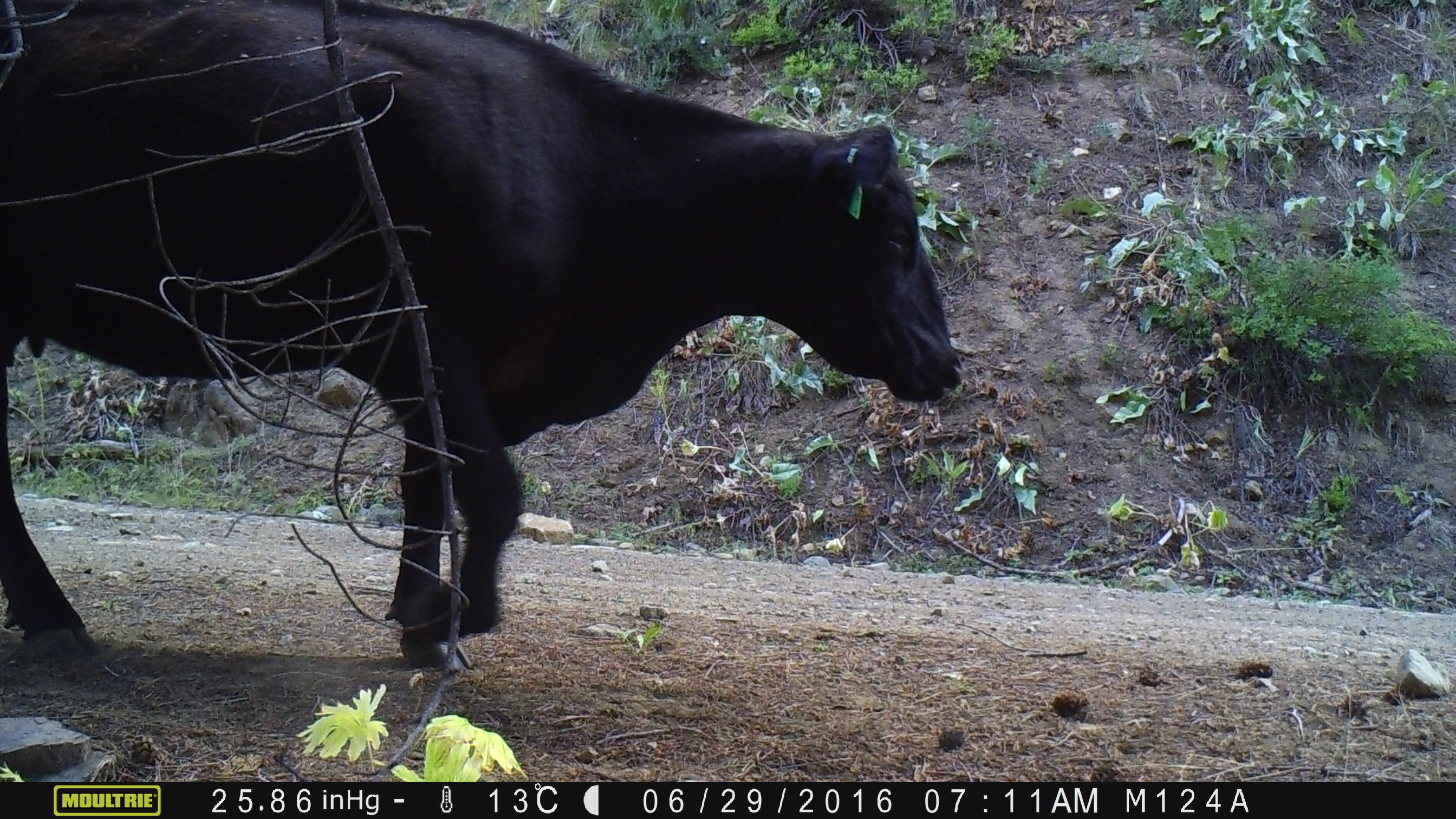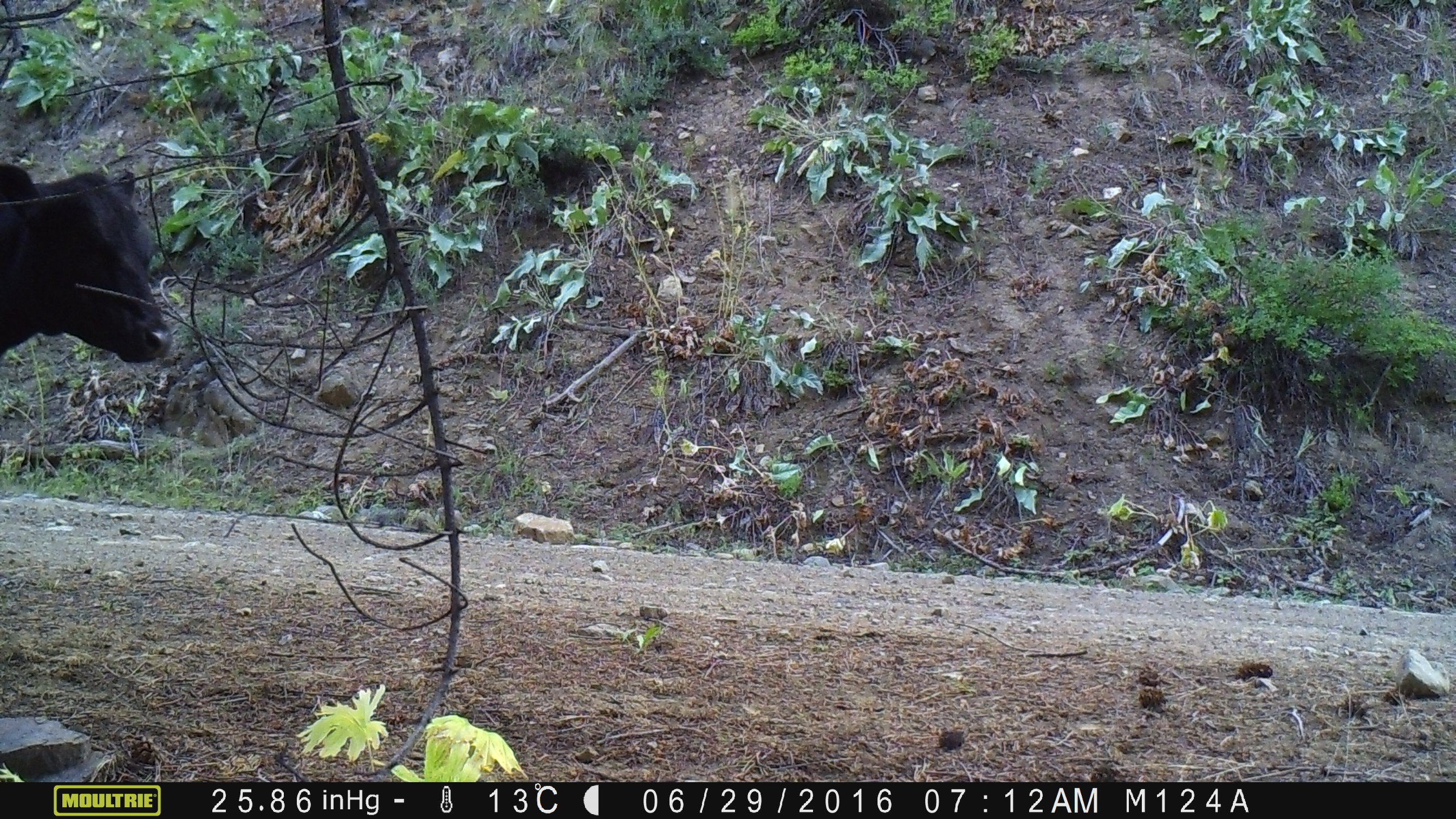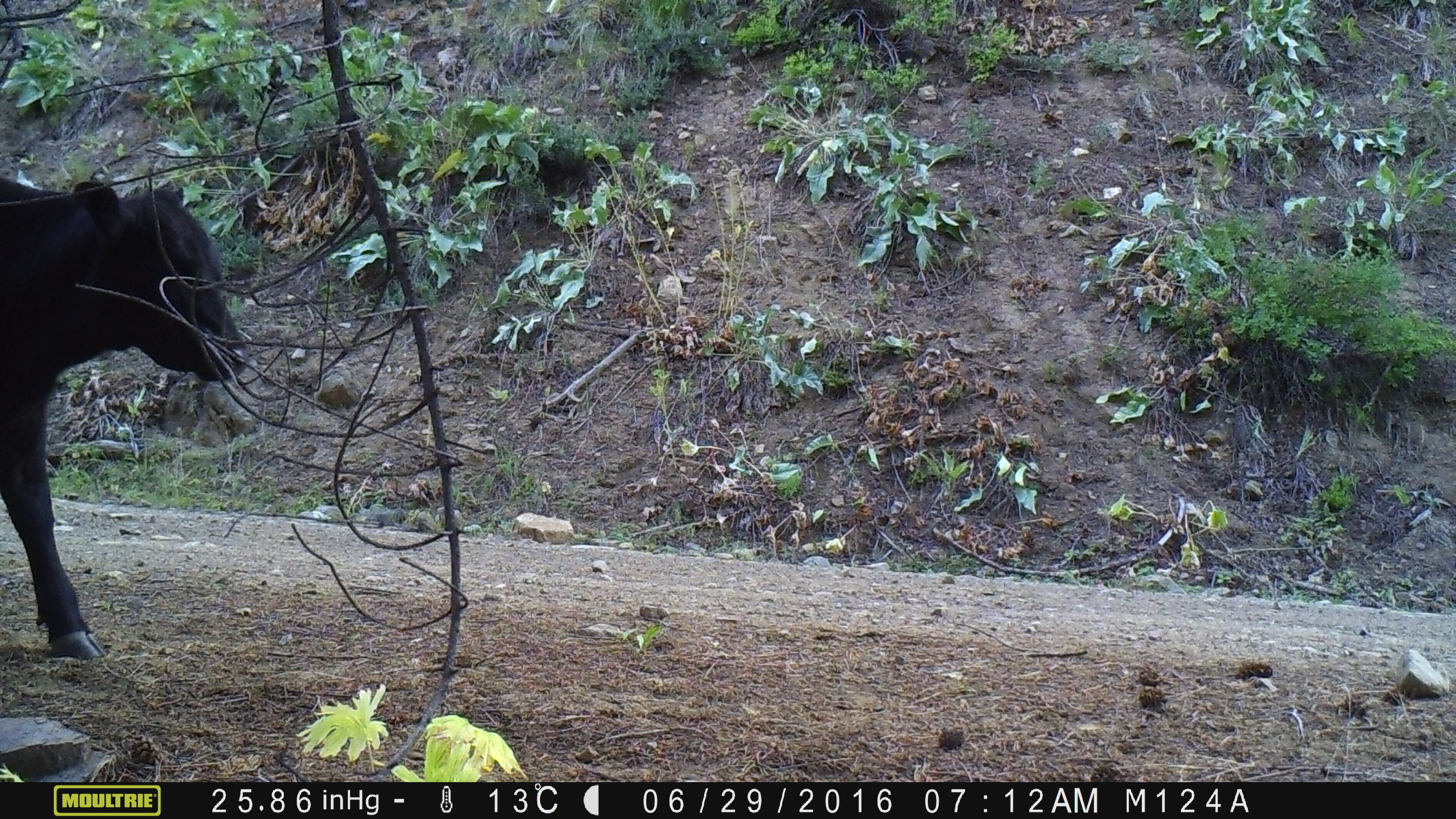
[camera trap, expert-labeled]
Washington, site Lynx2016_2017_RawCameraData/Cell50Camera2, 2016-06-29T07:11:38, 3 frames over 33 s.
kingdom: Animalia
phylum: Chordata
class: Mammalia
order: Artiodactyla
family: Bovidae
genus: Bos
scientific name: Bos taurus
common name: domestic cattle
Domestic cattle (Bos taurus). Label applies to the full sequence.